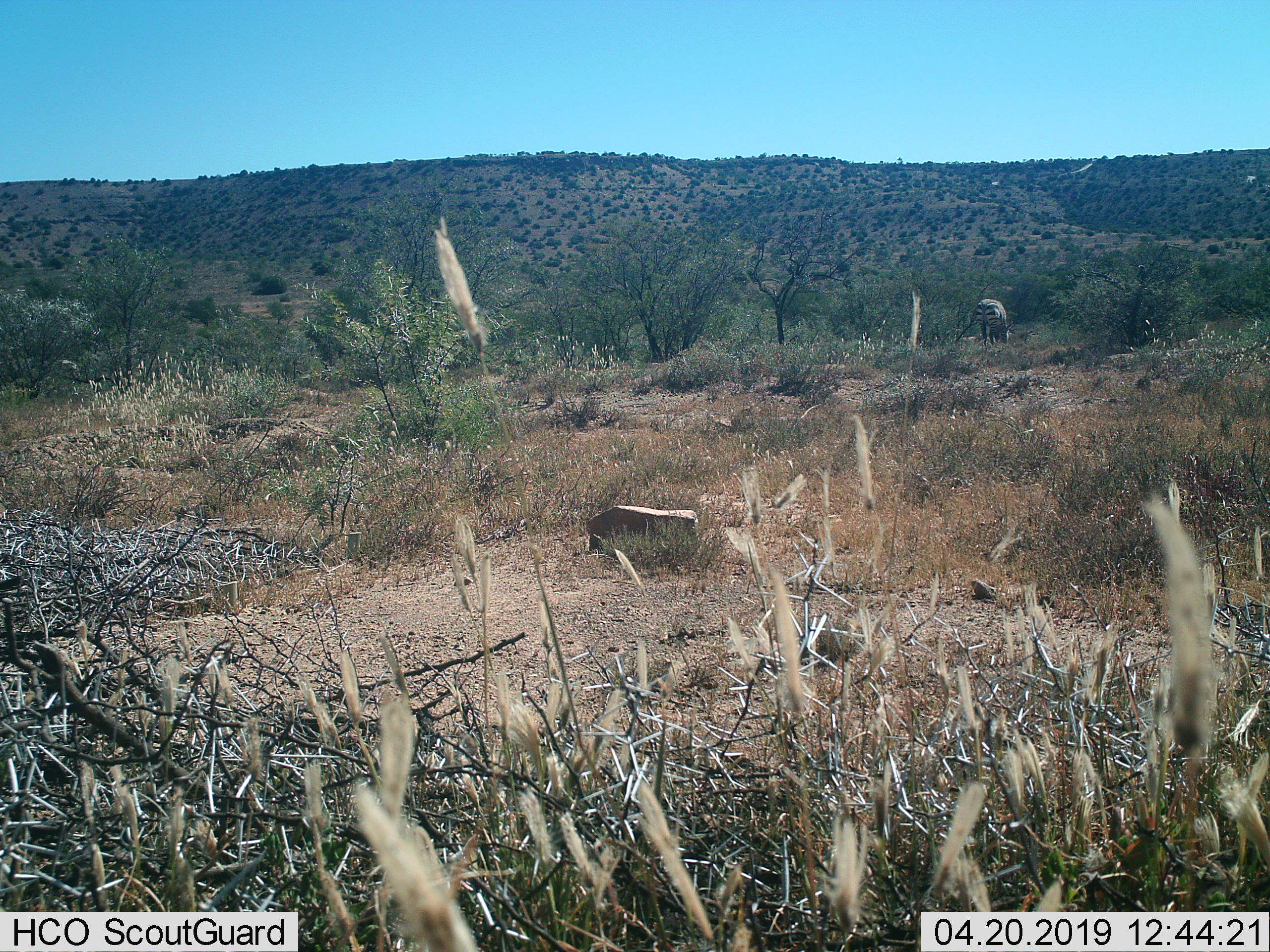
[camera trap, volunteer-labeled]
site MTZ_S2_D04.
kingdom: Animalia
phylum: Chordata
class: Mammalia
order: Perissodactyla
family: Equidae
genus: Equus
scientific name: Equus zebra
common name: mountain zebra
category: zebramountain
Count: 1.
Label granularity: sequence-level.